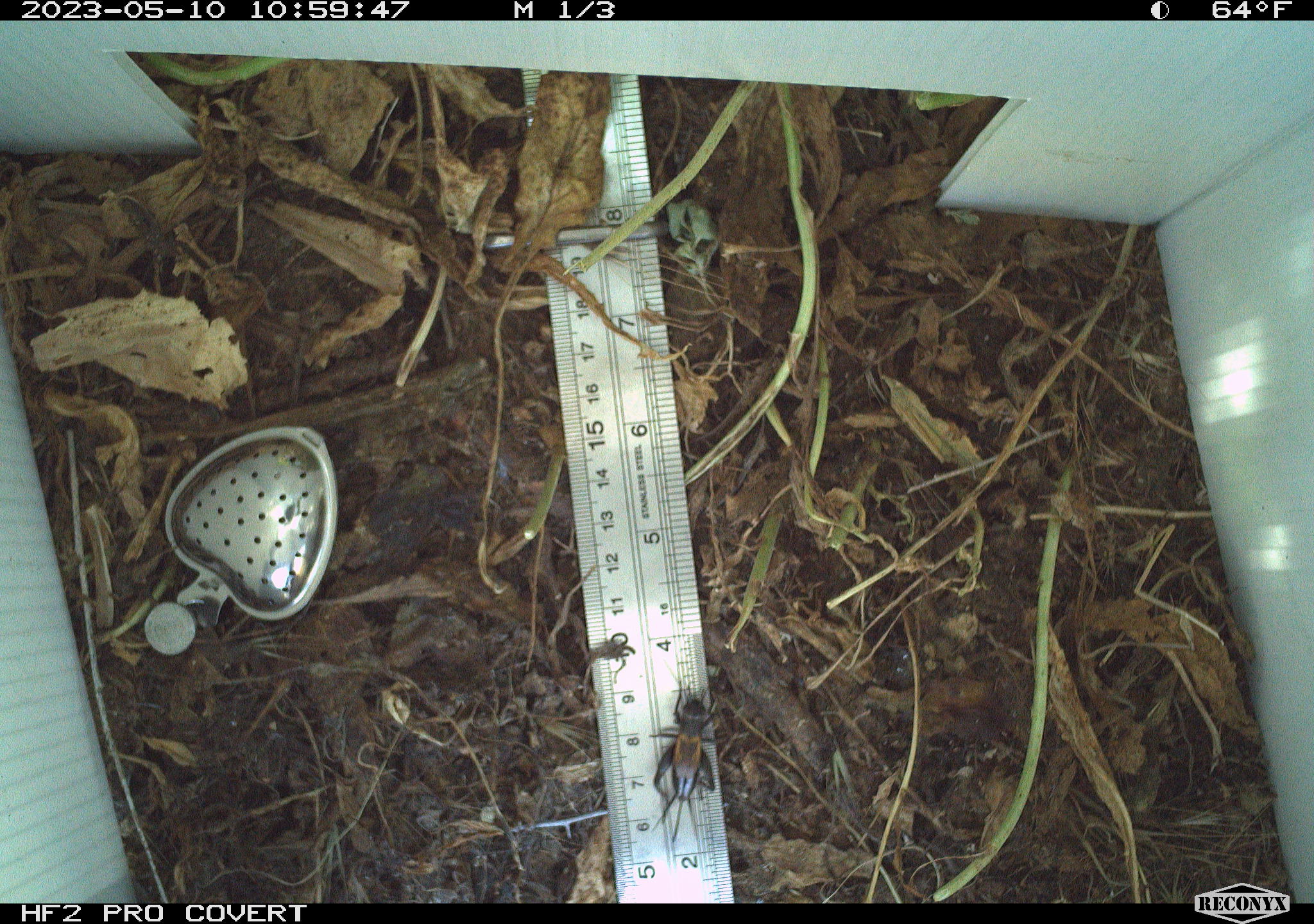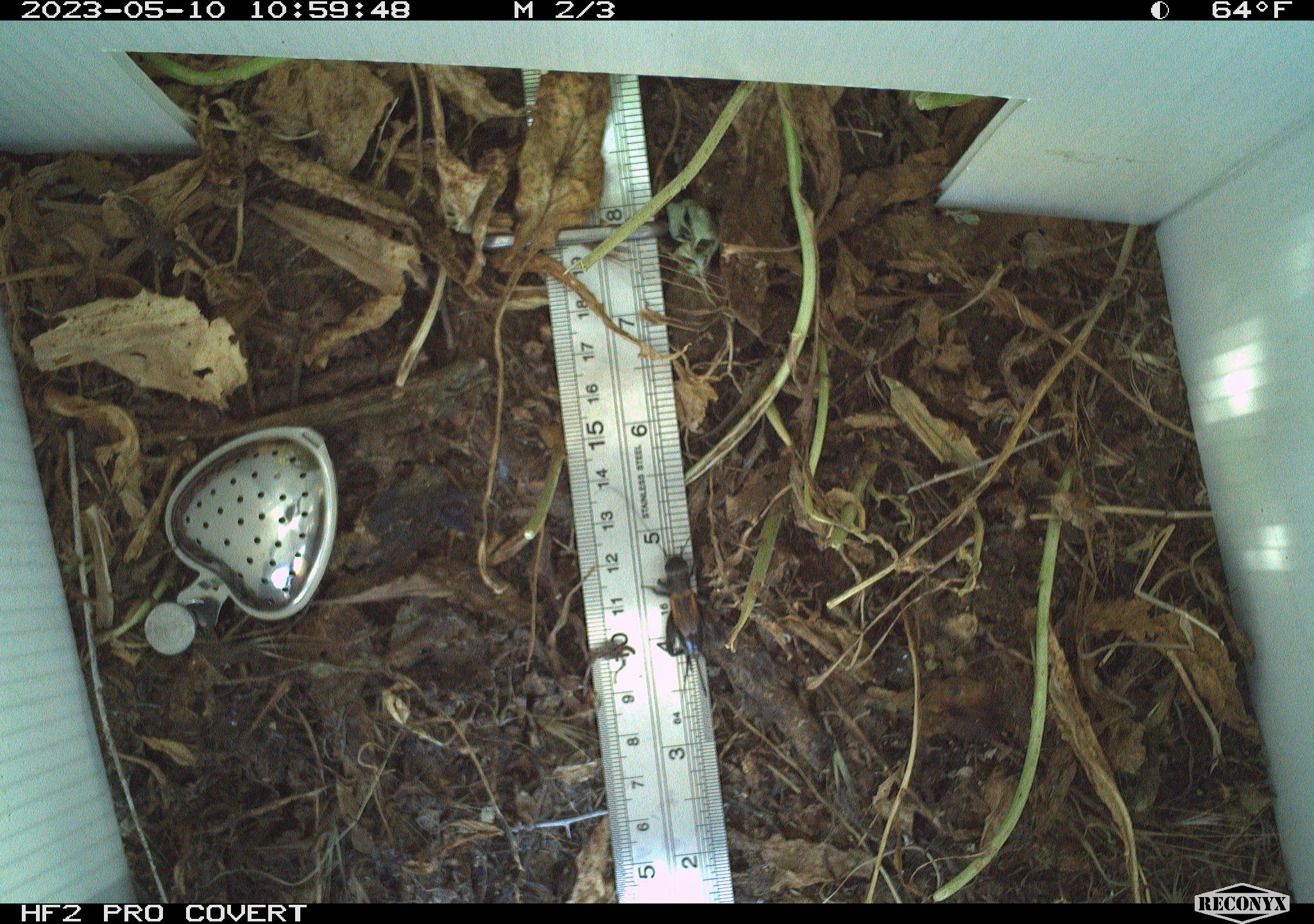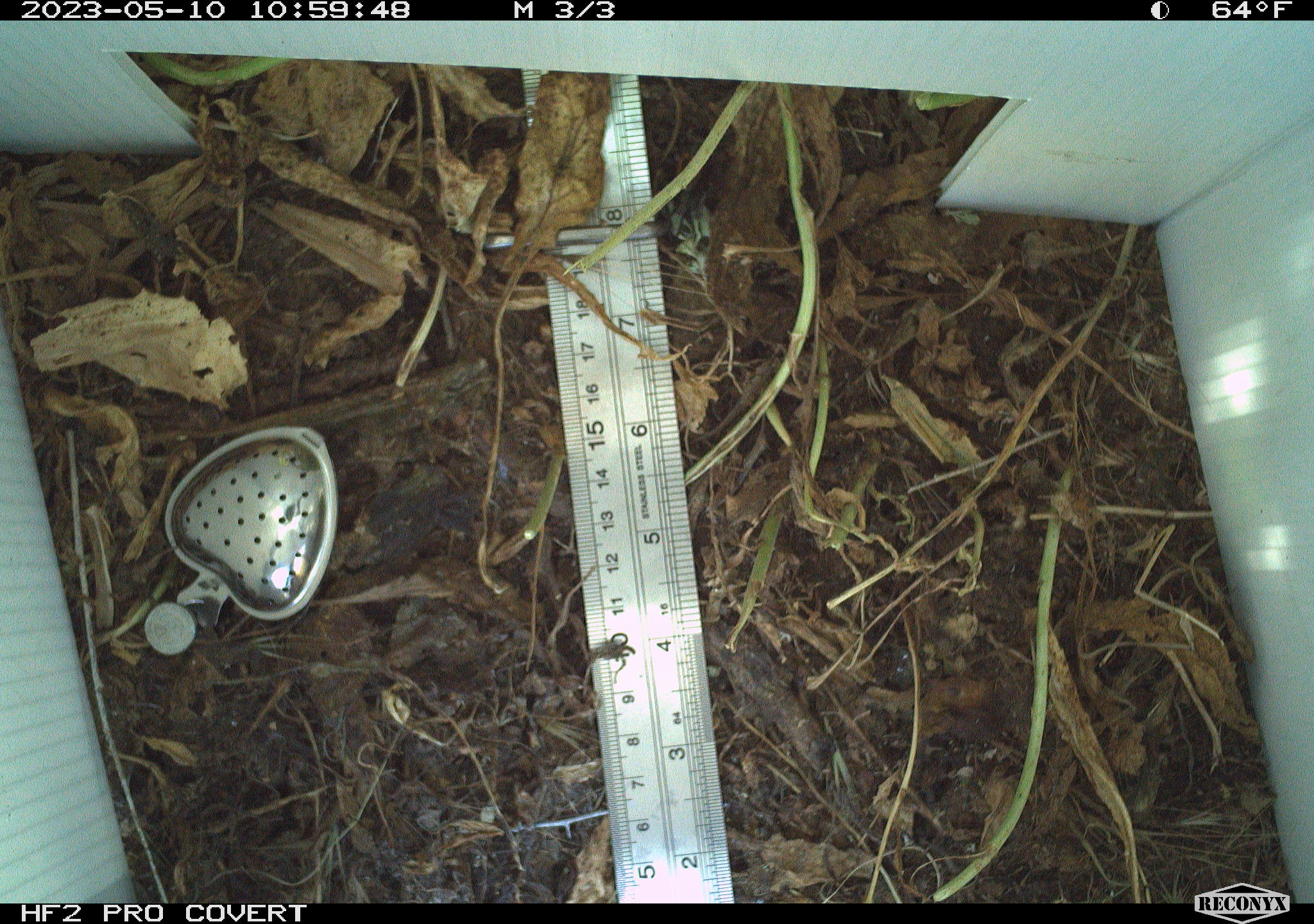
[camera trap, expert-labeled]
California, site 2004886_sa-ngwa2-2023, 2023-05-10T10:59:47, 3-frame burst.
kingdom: Animalia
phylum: Arthropoda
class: Insecta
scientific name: Insecta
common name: insect